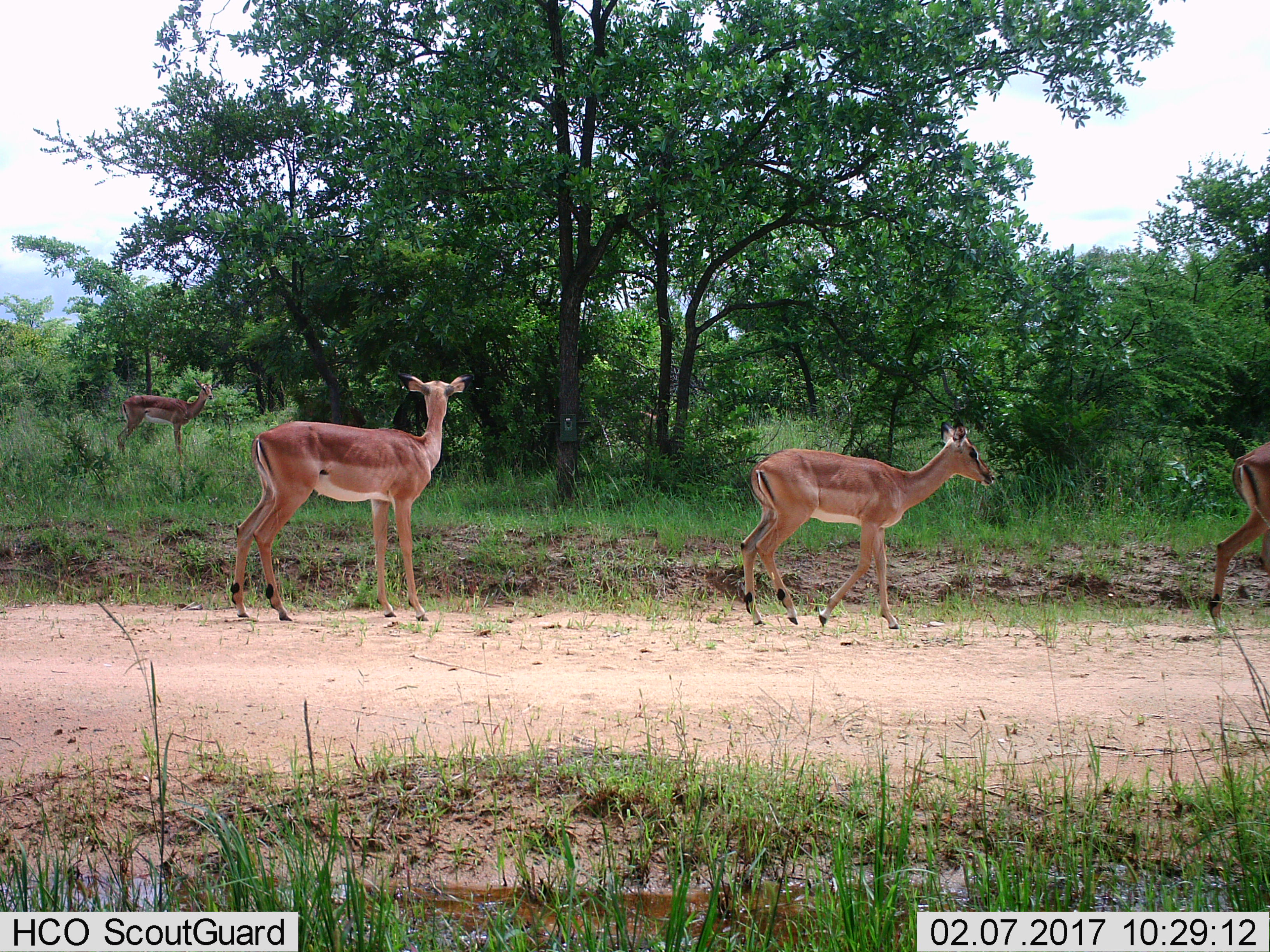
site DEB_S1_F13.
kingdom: Animalia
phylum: Chordata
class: Mammalia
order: Artiodactyla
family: Bovidae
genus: Aepyceros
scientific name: Aepyceros melampus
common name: impala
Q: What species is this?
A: Impala (Aepyceros melampus).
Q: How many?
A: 4.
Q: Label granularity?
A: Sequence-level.